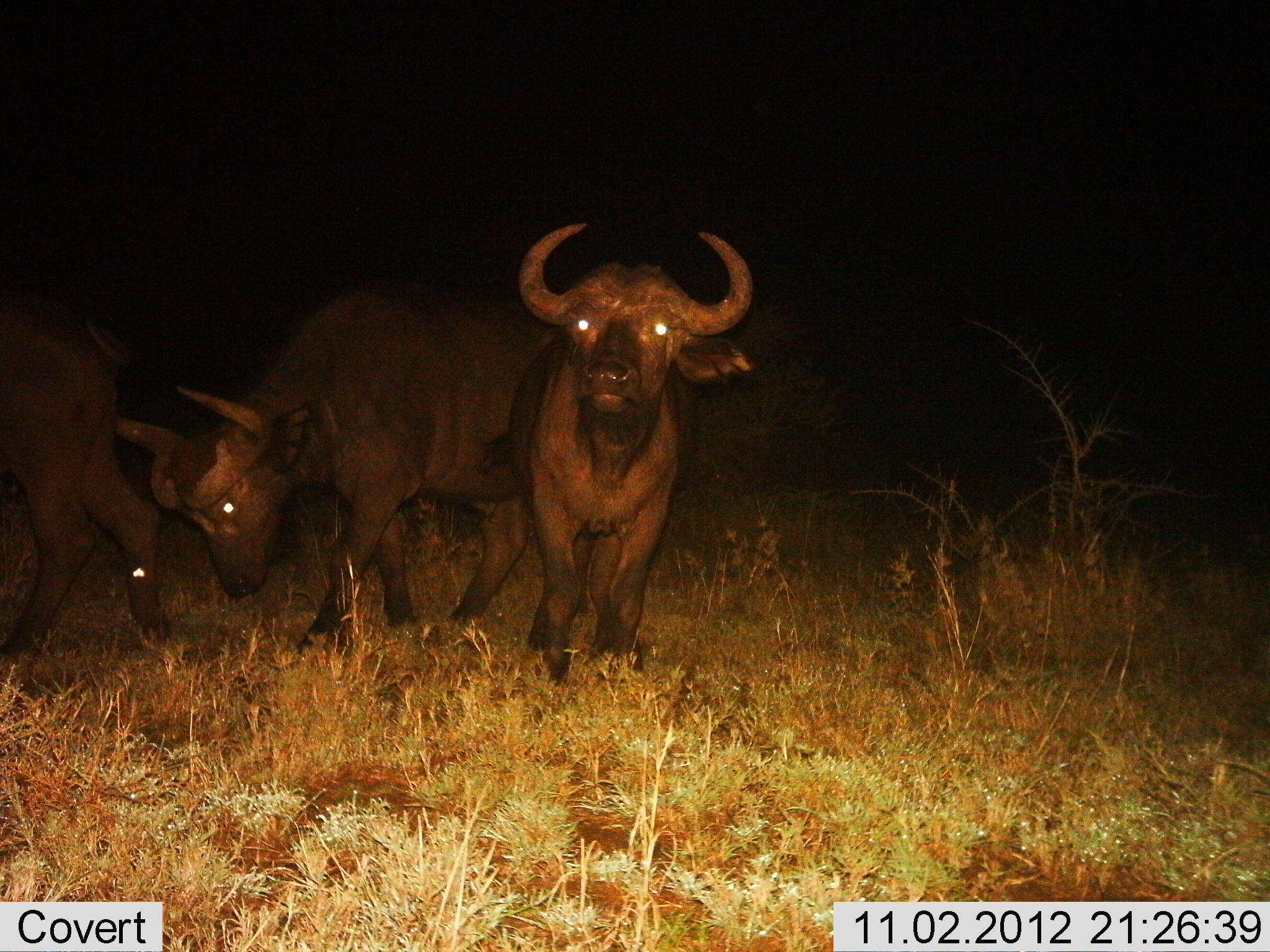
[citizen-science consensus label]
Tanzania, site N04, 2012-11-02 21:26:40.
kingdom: Animalia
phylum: Chordata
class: Mammalia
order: Artiodactyla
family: Bovidae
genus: Syncerus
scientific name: Syncerus caffer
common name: cape buffalo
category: buffalo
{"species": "buffalo (cape buffalo) (Syncerus caffer)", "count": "3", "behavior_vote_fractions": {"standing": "70%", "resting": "0%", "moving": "60%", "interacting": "10%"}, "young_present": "0%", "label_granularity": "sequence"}